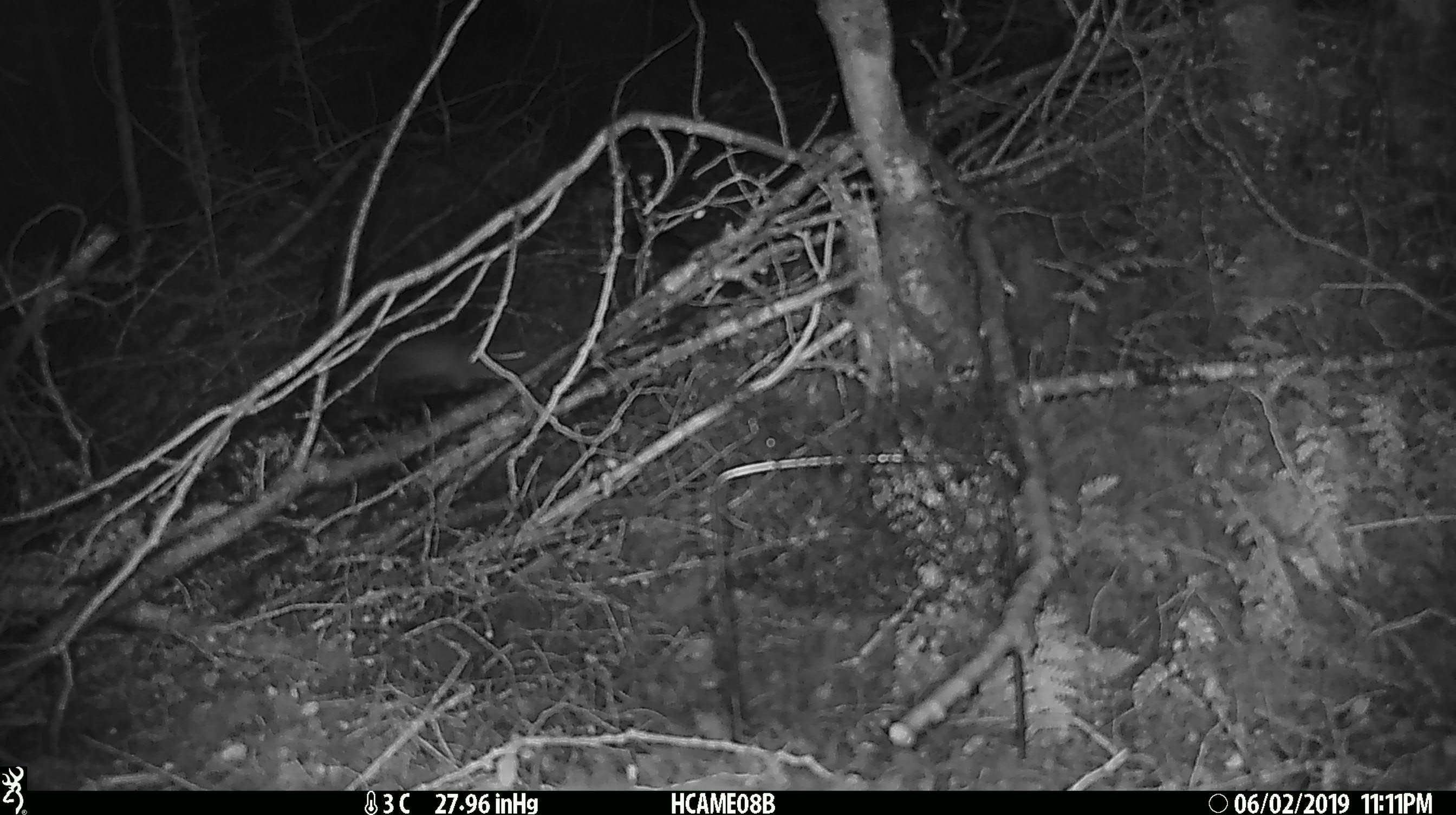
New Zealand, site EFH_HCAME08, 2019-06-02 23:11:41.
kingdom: Animalia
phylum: Chordata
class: Mammalia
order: Rodentia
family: Muridae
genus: Rattus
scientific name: Rattus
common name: rat